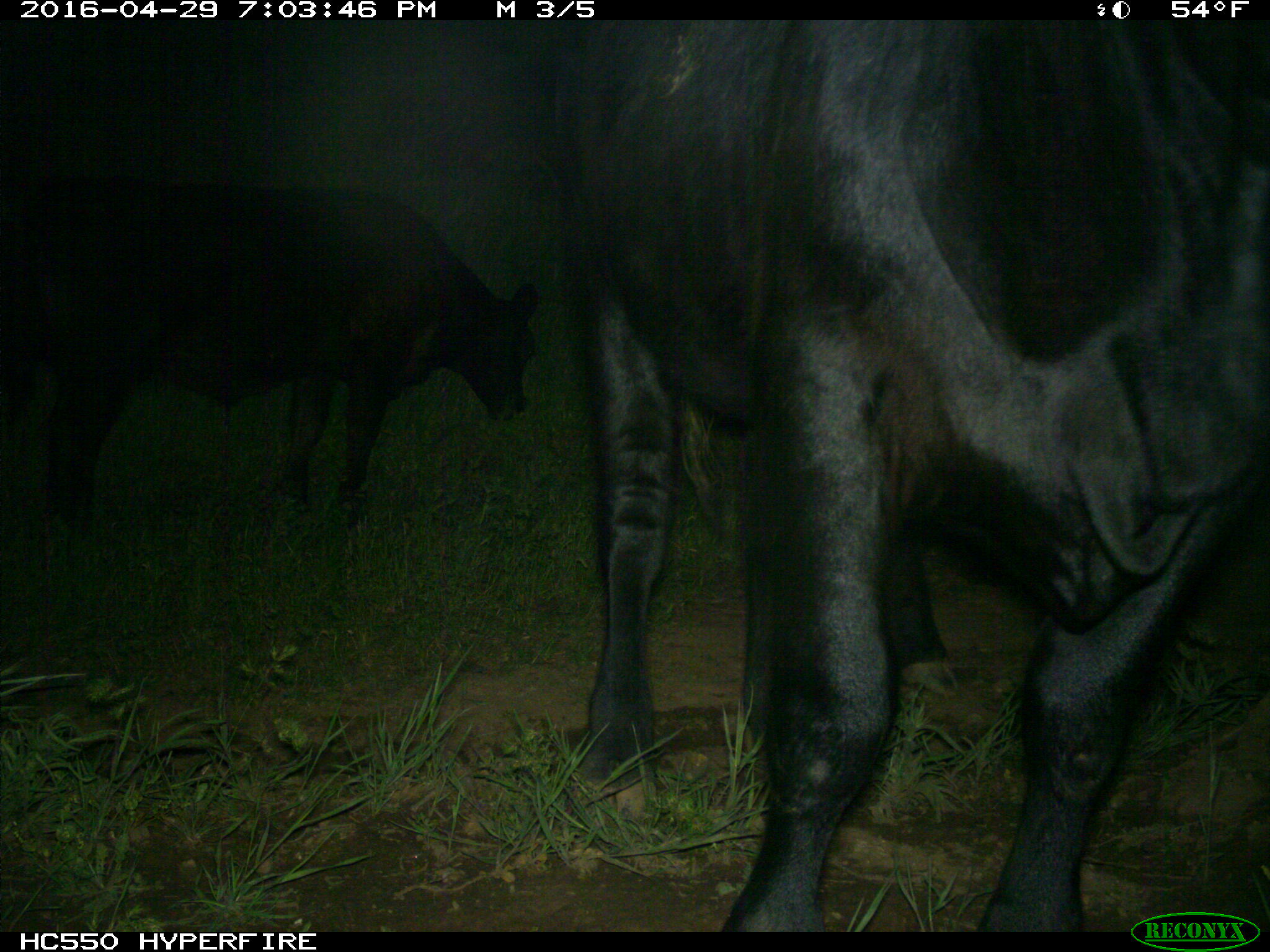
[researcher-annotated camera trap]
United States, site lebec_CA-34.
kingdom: Animalia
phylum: Chordata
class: Mammalia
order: Artiodactyla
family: Bovidae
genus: Bos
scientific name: Bos taurus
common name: domestic cow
Bos taurus (domestic cow).